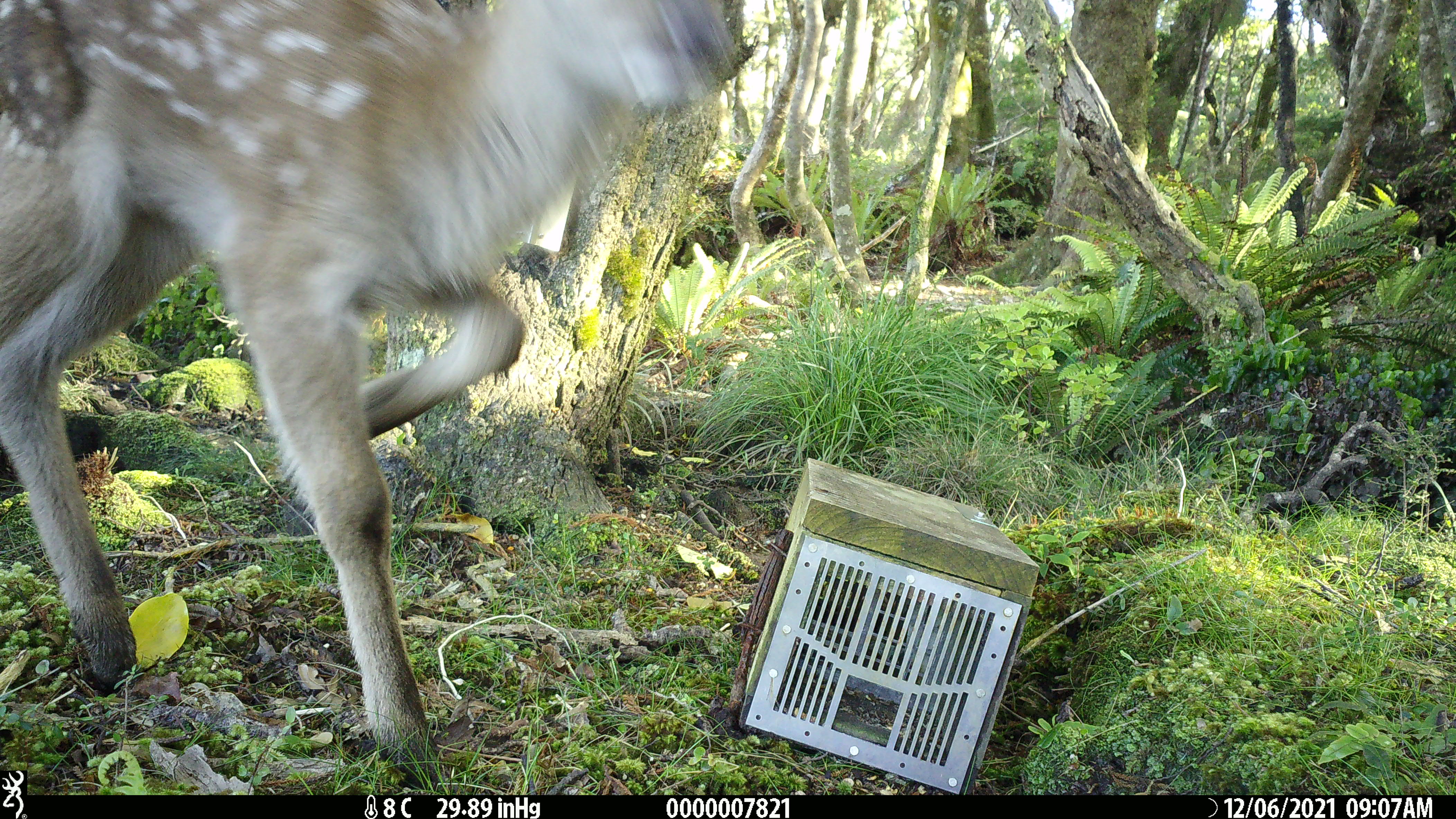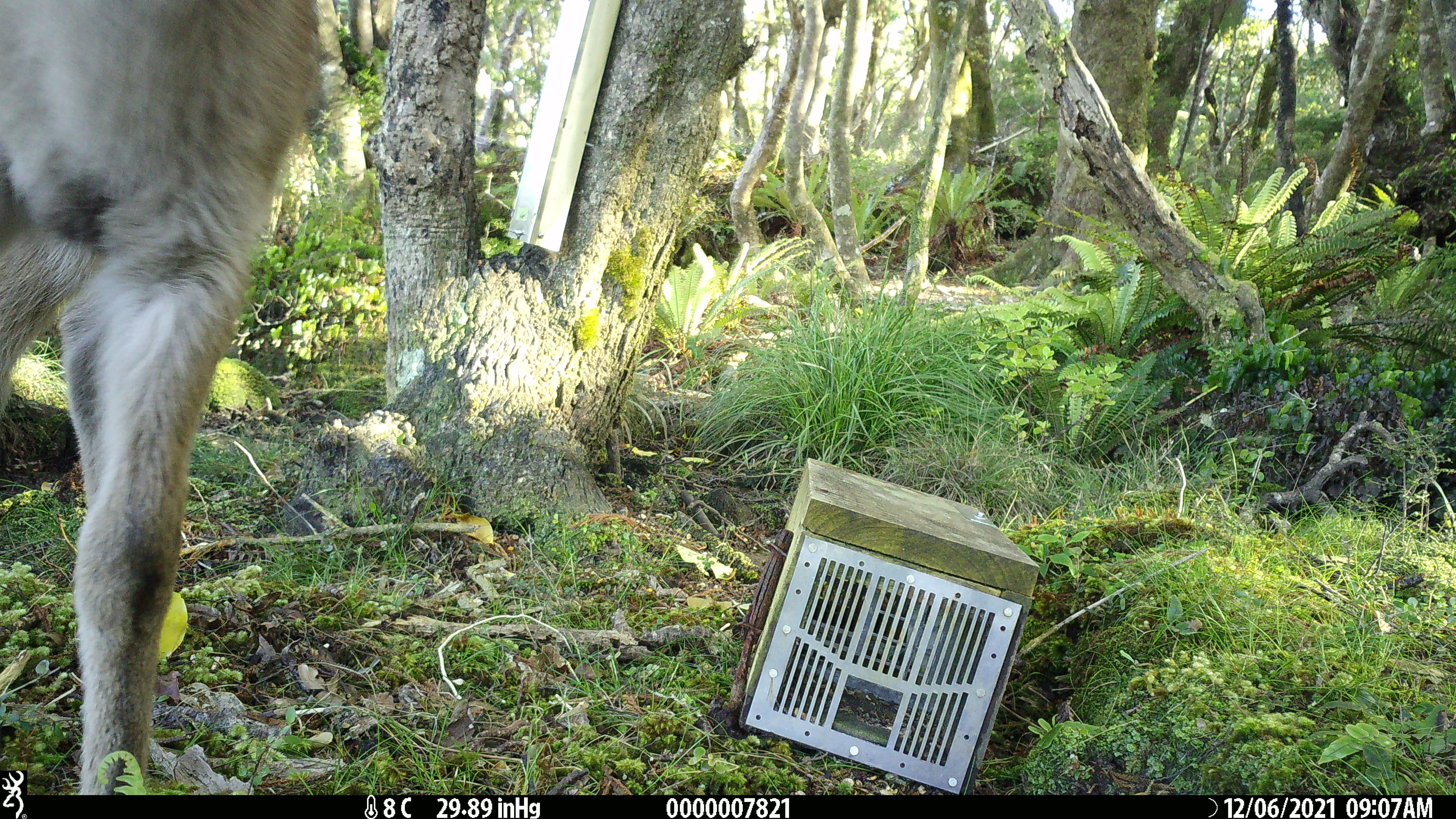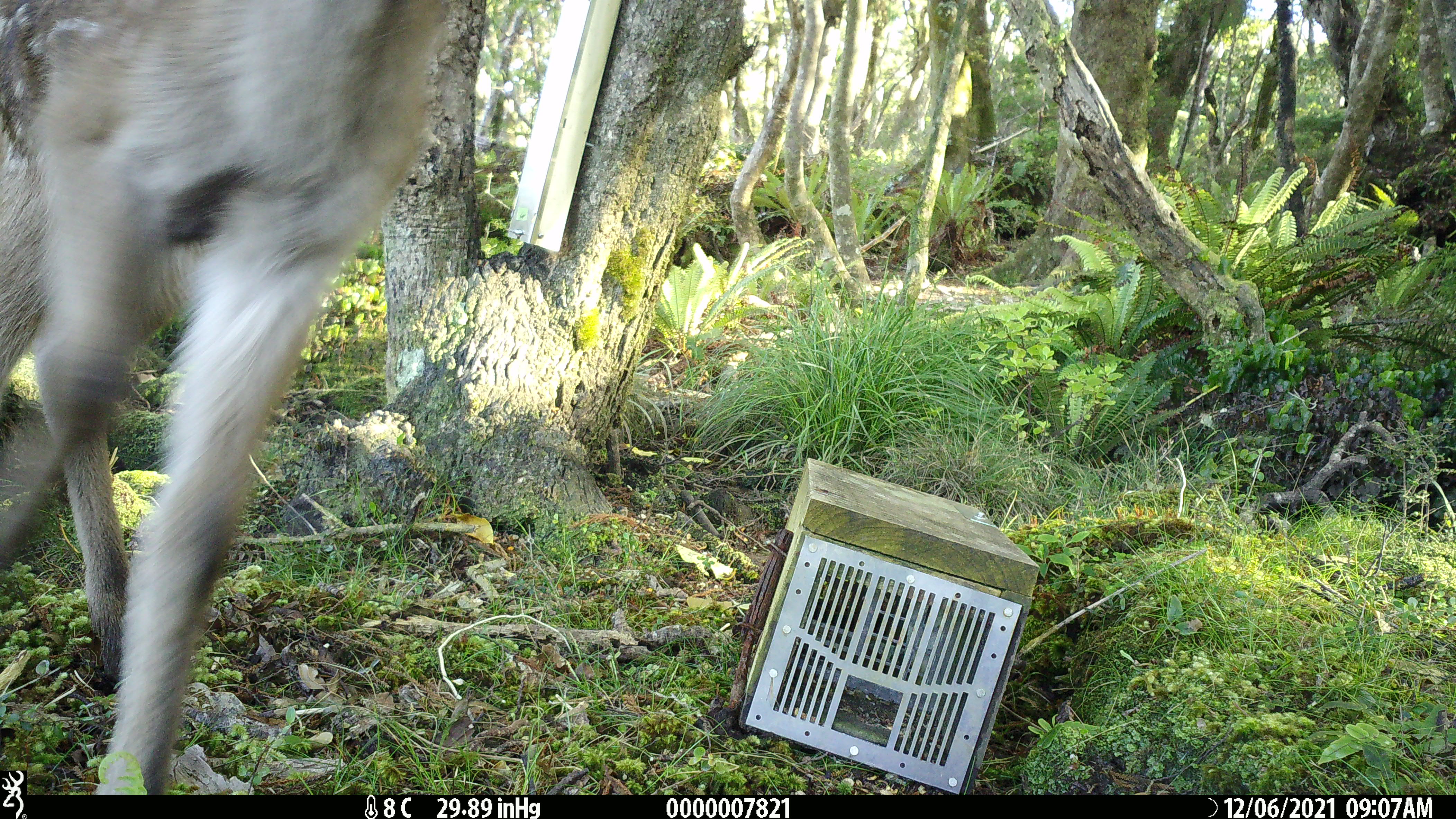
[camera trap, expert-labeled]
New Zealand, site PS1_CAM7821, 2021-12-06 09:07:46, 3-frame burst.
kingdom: Animalia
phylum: Chordata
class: Mammalia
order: Artiodactyla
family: Cervidae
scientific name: Cervidae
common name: deer